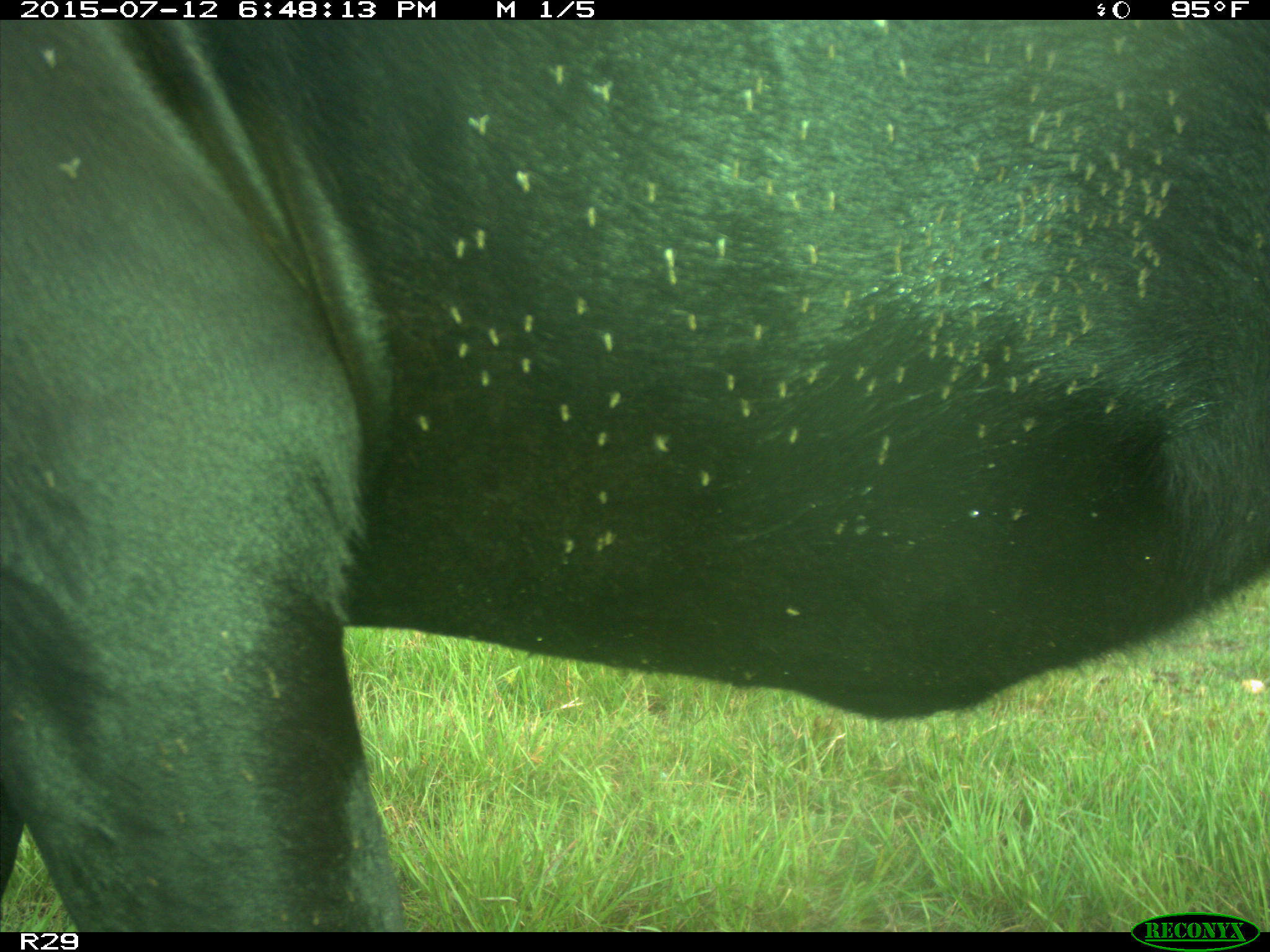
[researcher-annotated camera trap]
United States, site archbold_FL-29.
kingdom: Animalia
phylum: Chordata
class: Mammalia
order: Artiodactyla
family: Bovidae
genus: Bos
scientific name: Bos taurus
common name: domestic cow